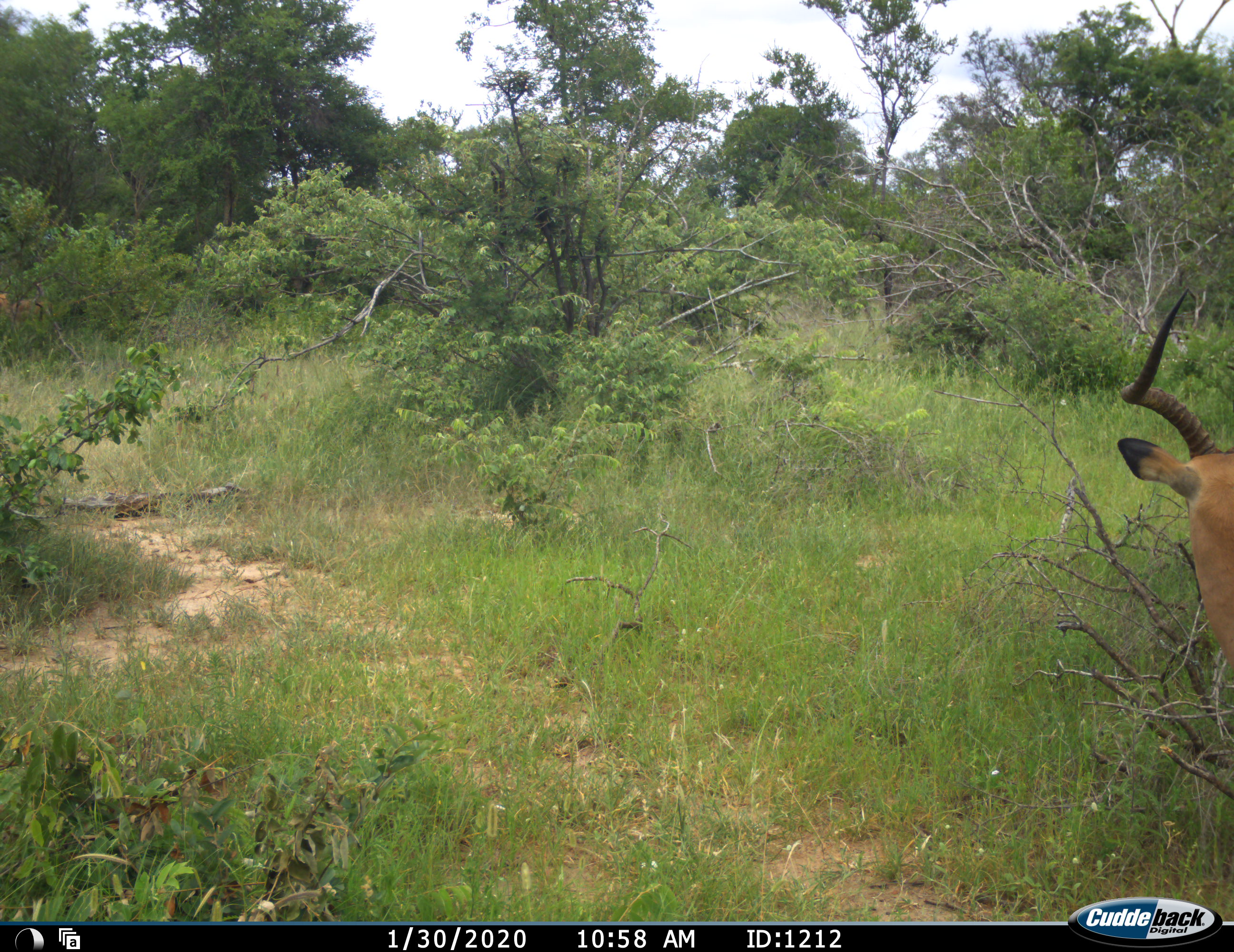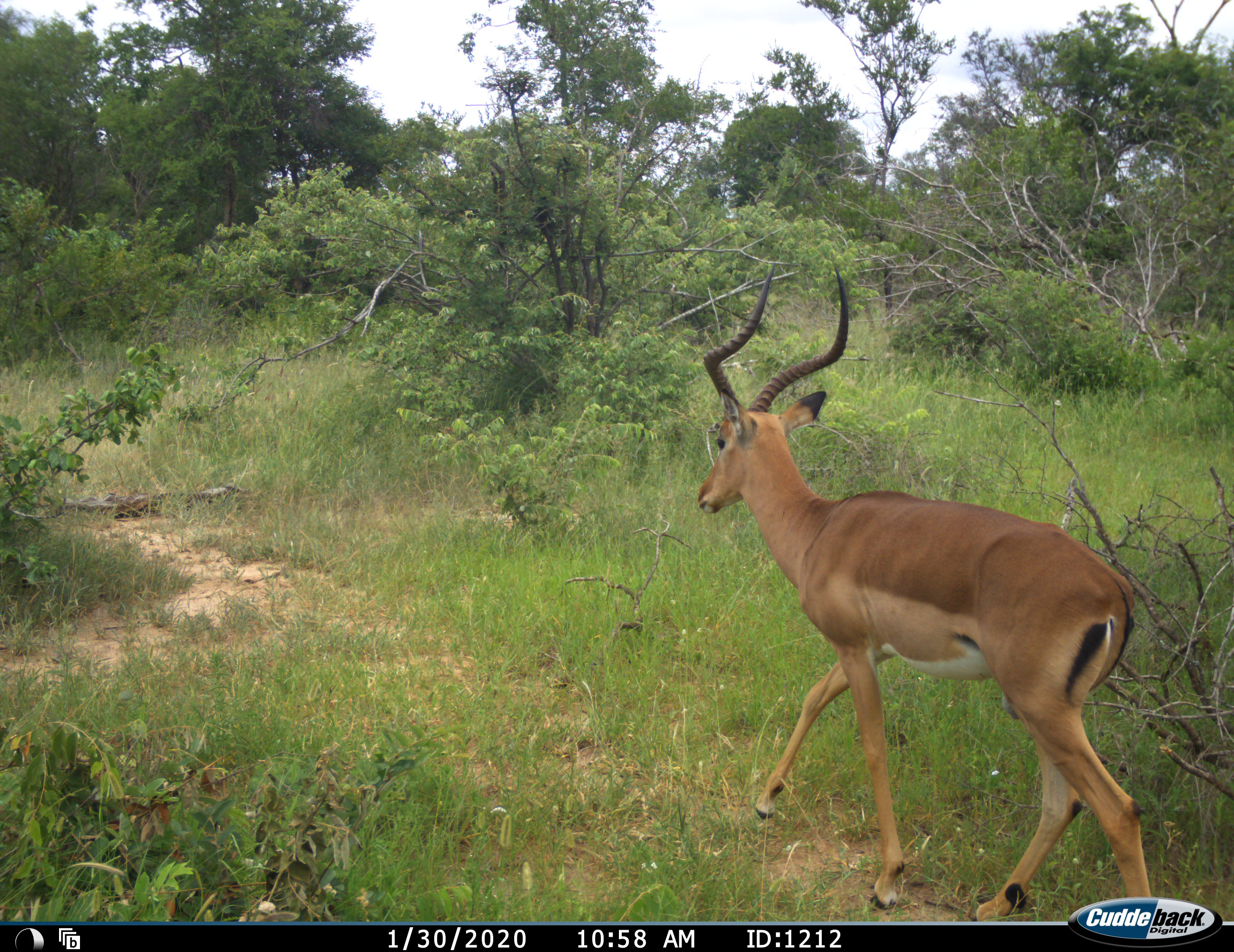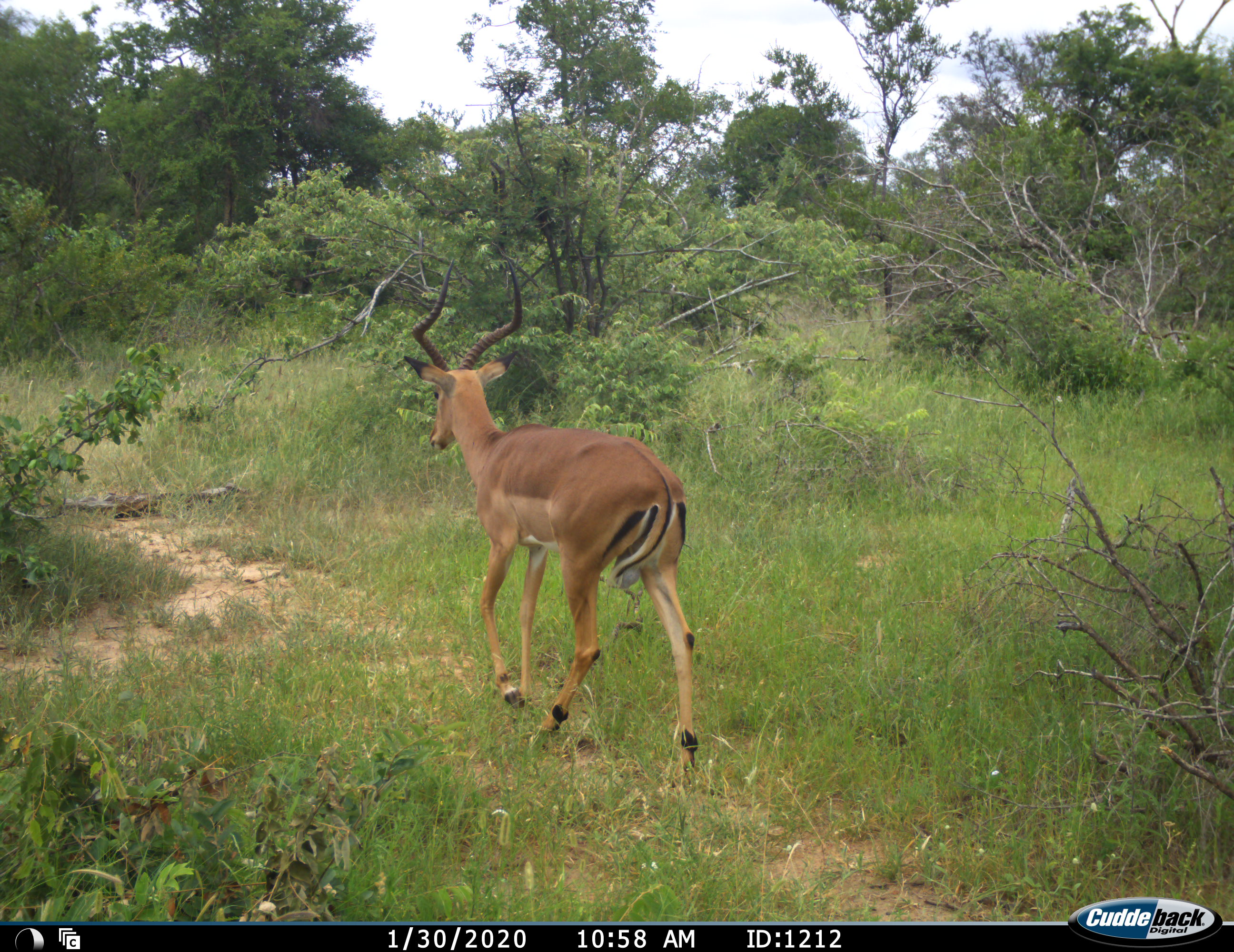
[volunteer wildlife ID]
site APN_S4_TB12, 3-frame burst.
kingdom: Animalia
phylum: Chordata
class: Mammalia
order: Artiodactyla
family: Bovidae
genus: Aepyceros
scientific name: Aepyceros melampus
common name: impala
Impala (Aepyceros melampus), count 1. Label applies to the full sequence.